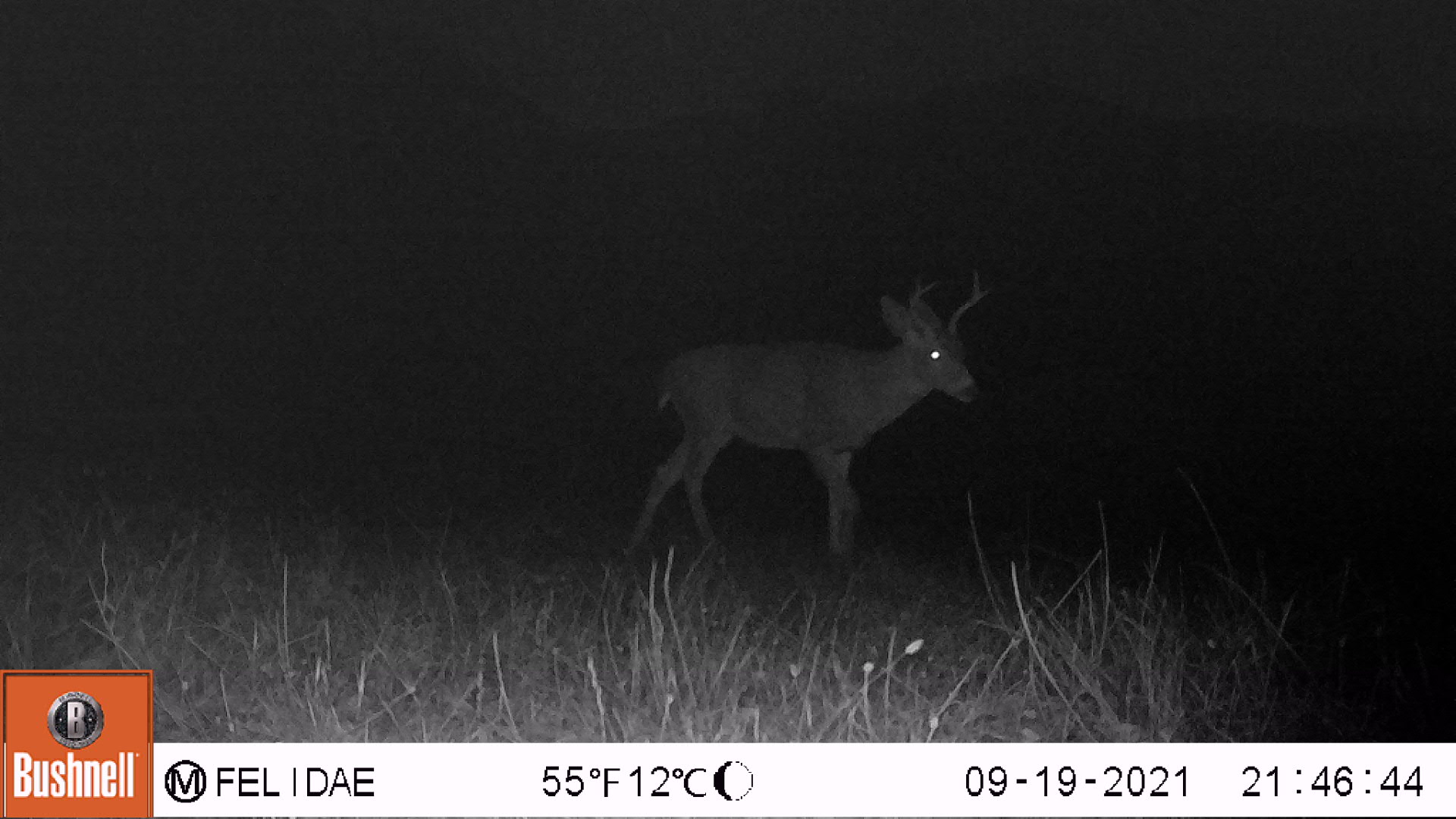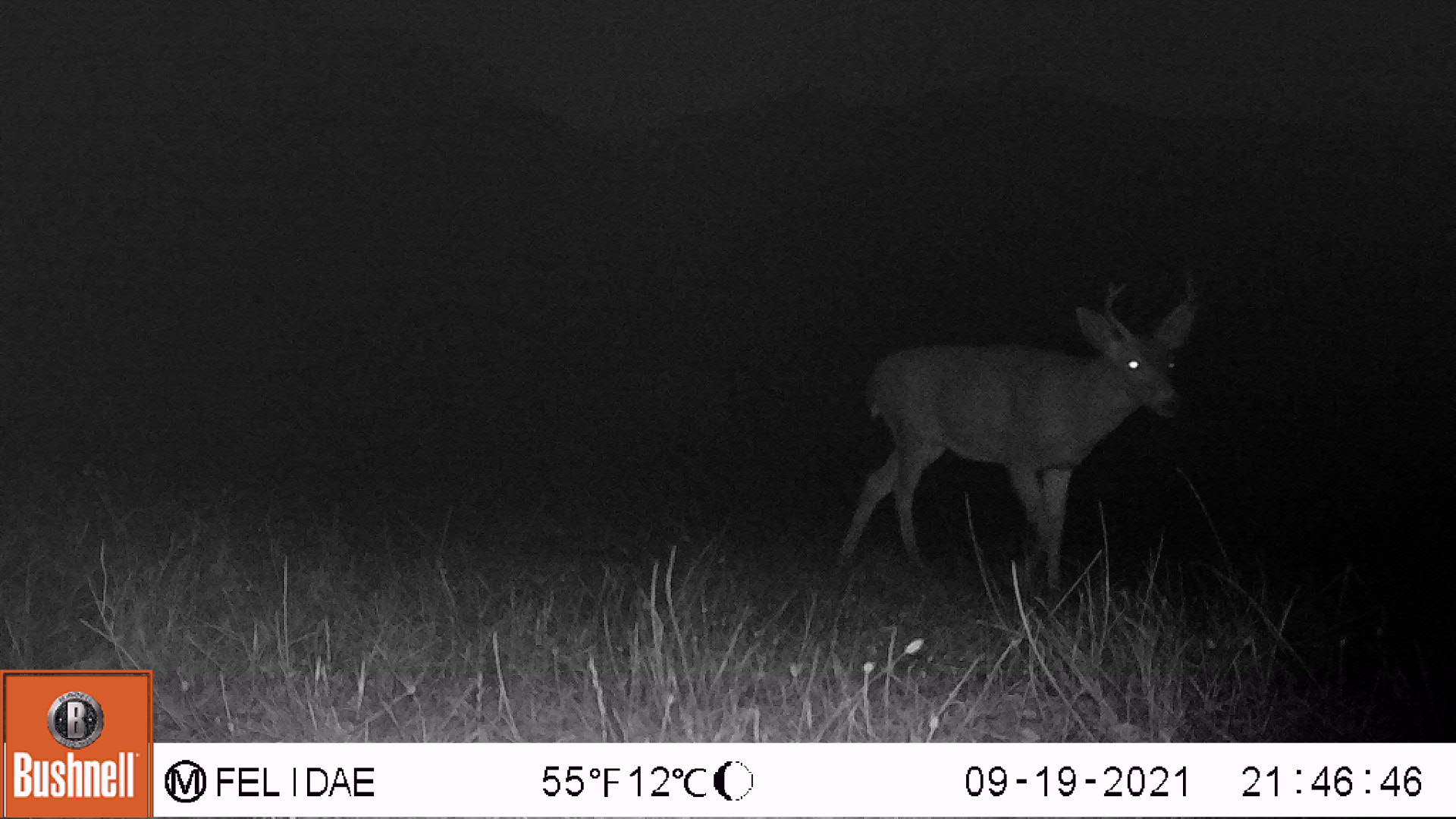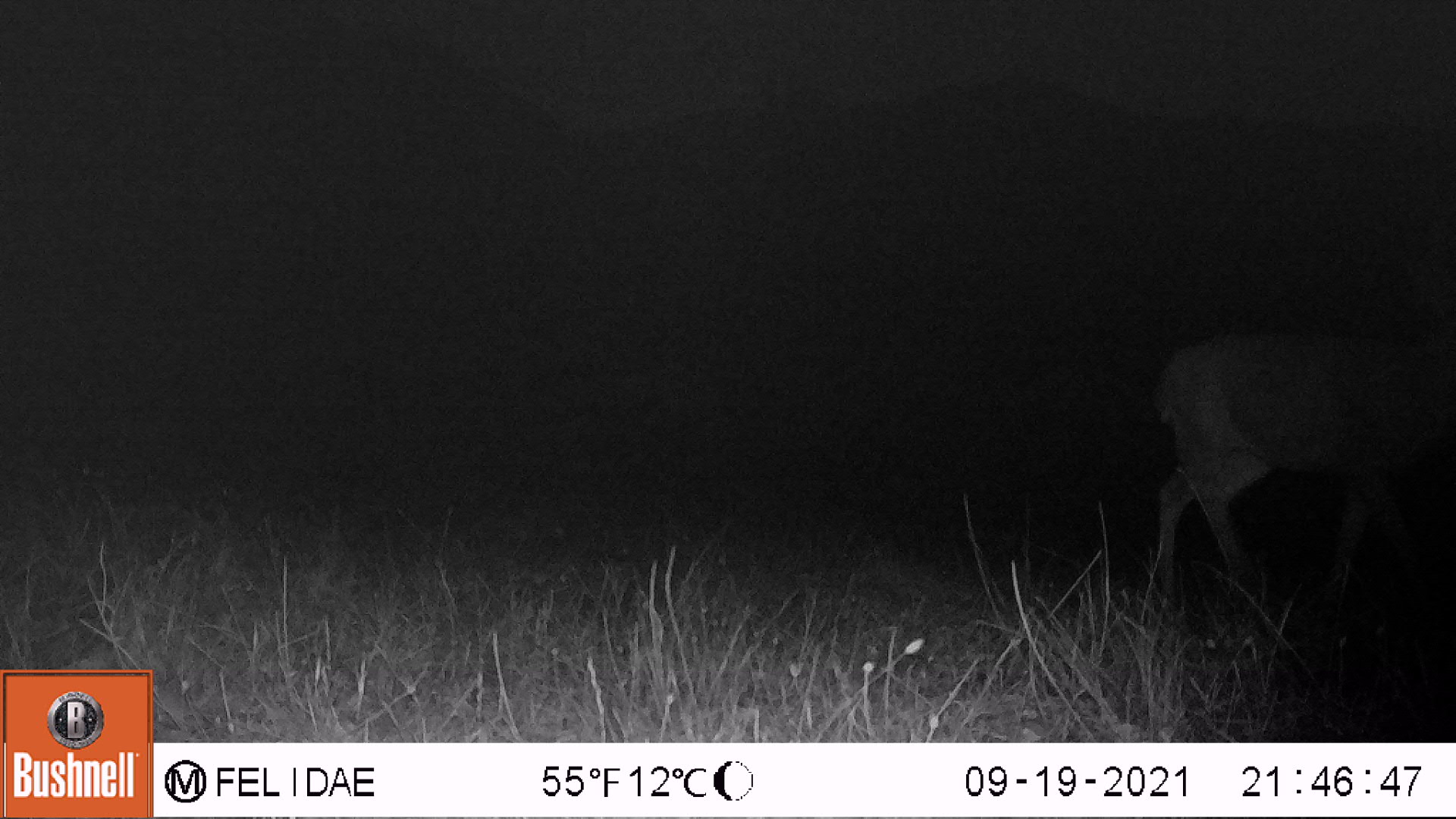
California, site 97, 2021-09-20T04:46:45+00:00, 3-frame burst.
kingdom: Animalia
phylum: Chordata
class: Mammalia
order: Artiodactyla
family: Cervidae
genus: Odocoileus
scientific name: Odocoileus hemionus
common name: mule deer